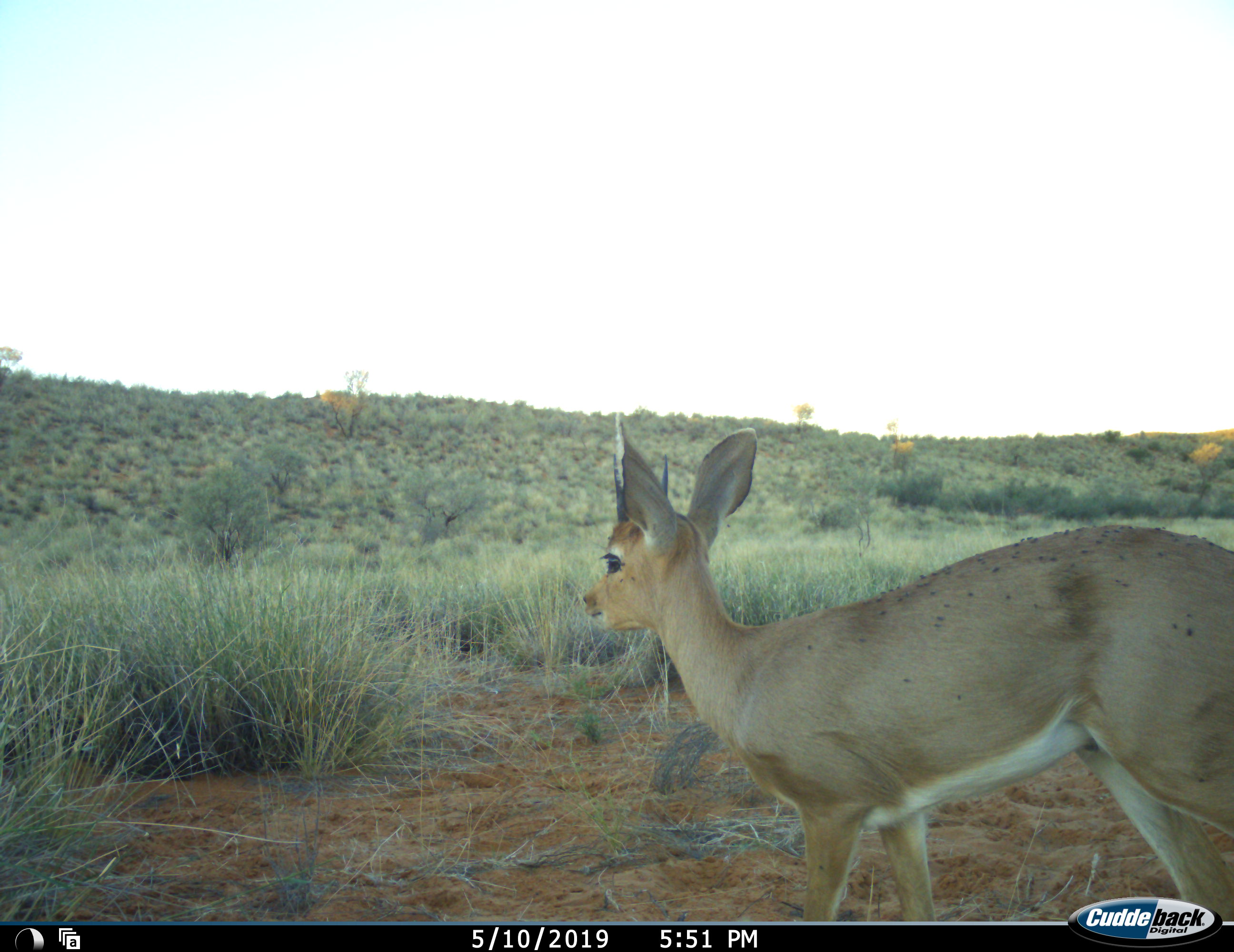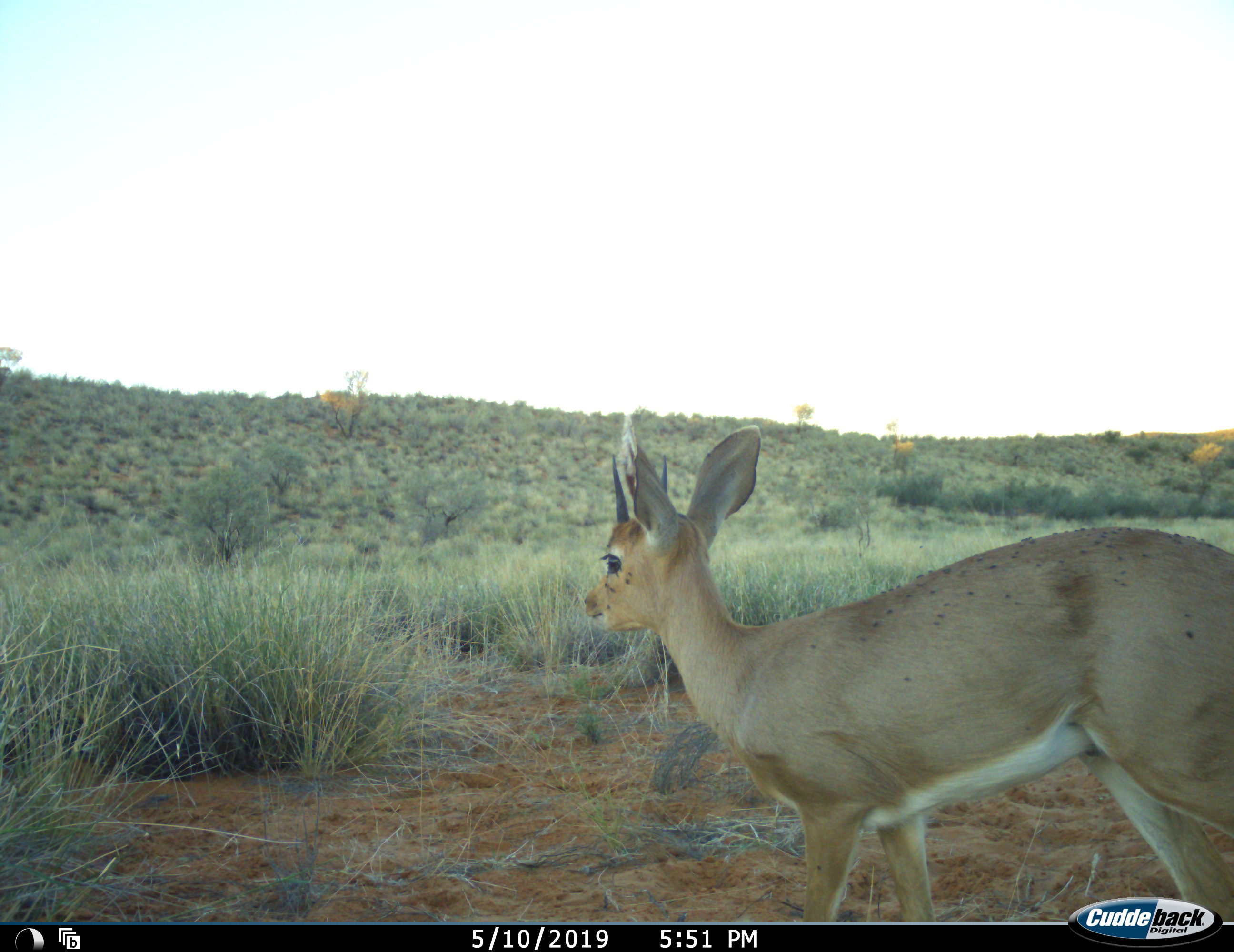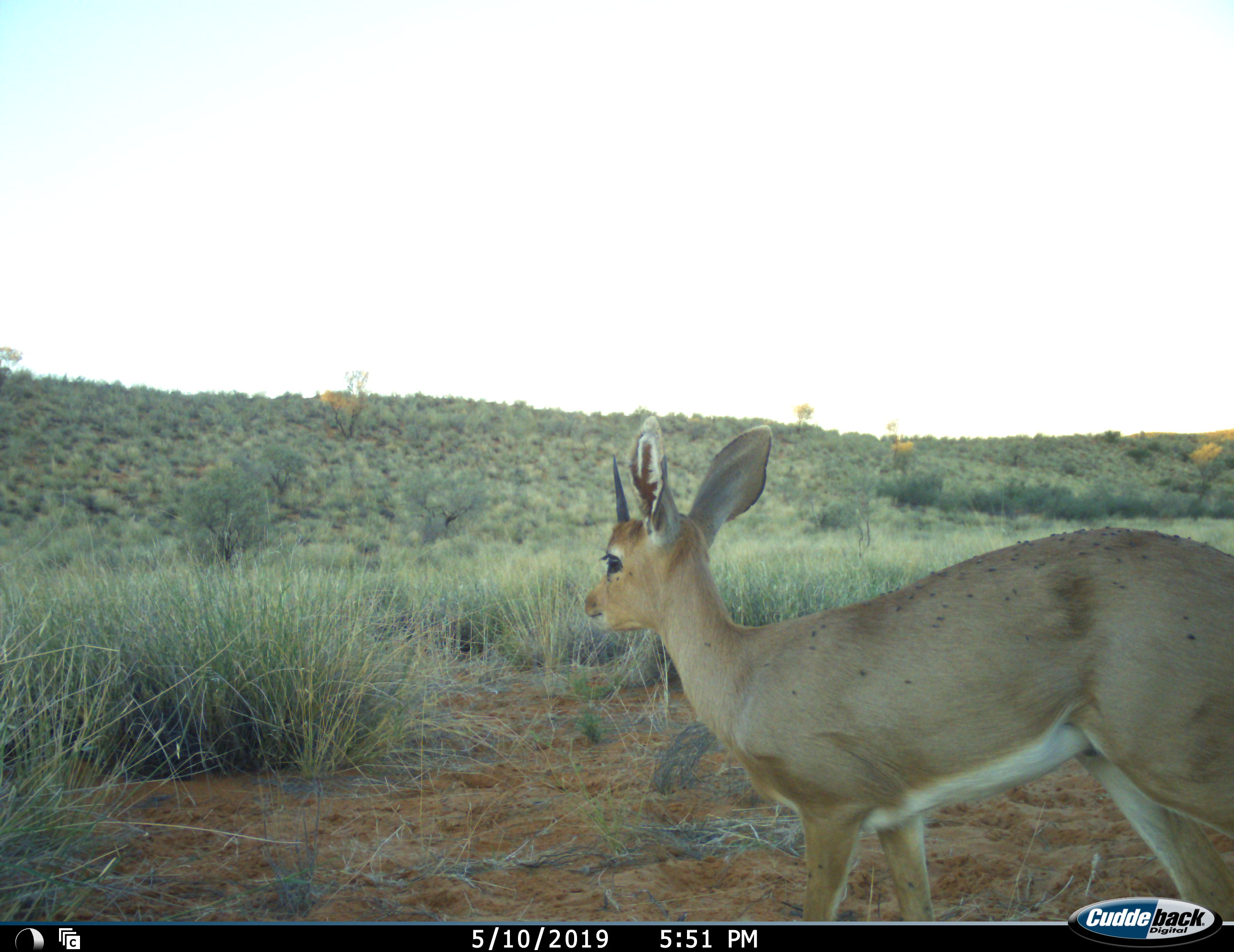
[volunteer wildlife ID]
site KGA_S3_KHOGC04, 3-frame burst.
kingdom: Animalia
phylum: Chordata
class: Mammalia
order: Artiodactyla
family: Bovidae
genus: Raphicerus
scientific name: Raphicerus campestris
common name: steenbok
Steenbok (Raphicerus campestris), count 1. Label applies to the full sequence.